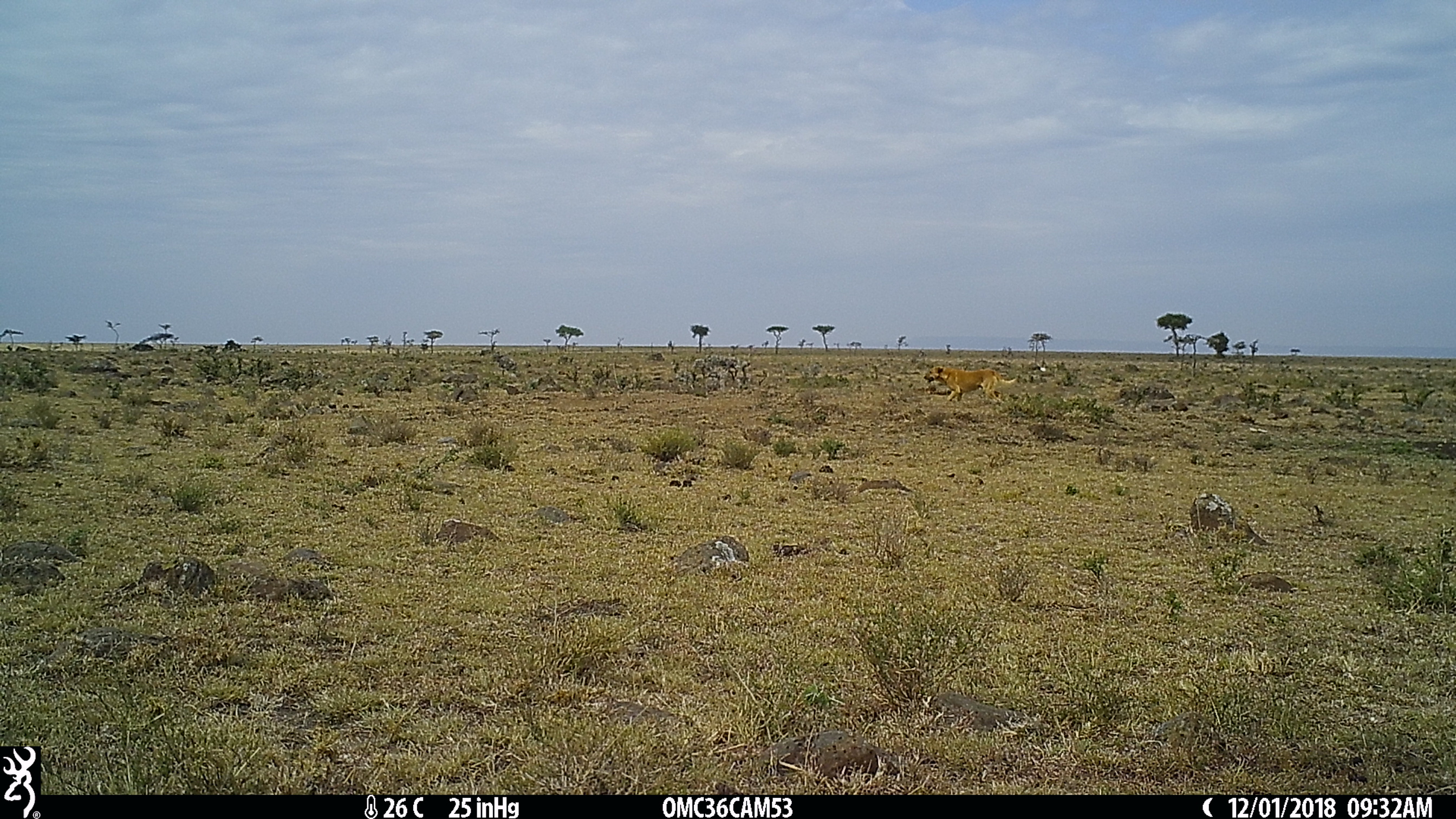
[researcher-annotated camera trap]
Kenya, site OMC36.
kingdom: Animalia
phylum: Chordata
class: Mammalia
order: Carnivora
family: Canidae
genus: Canis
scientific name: Canis familiaris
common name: domestic dog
Domestic dog (Canis familiaris).